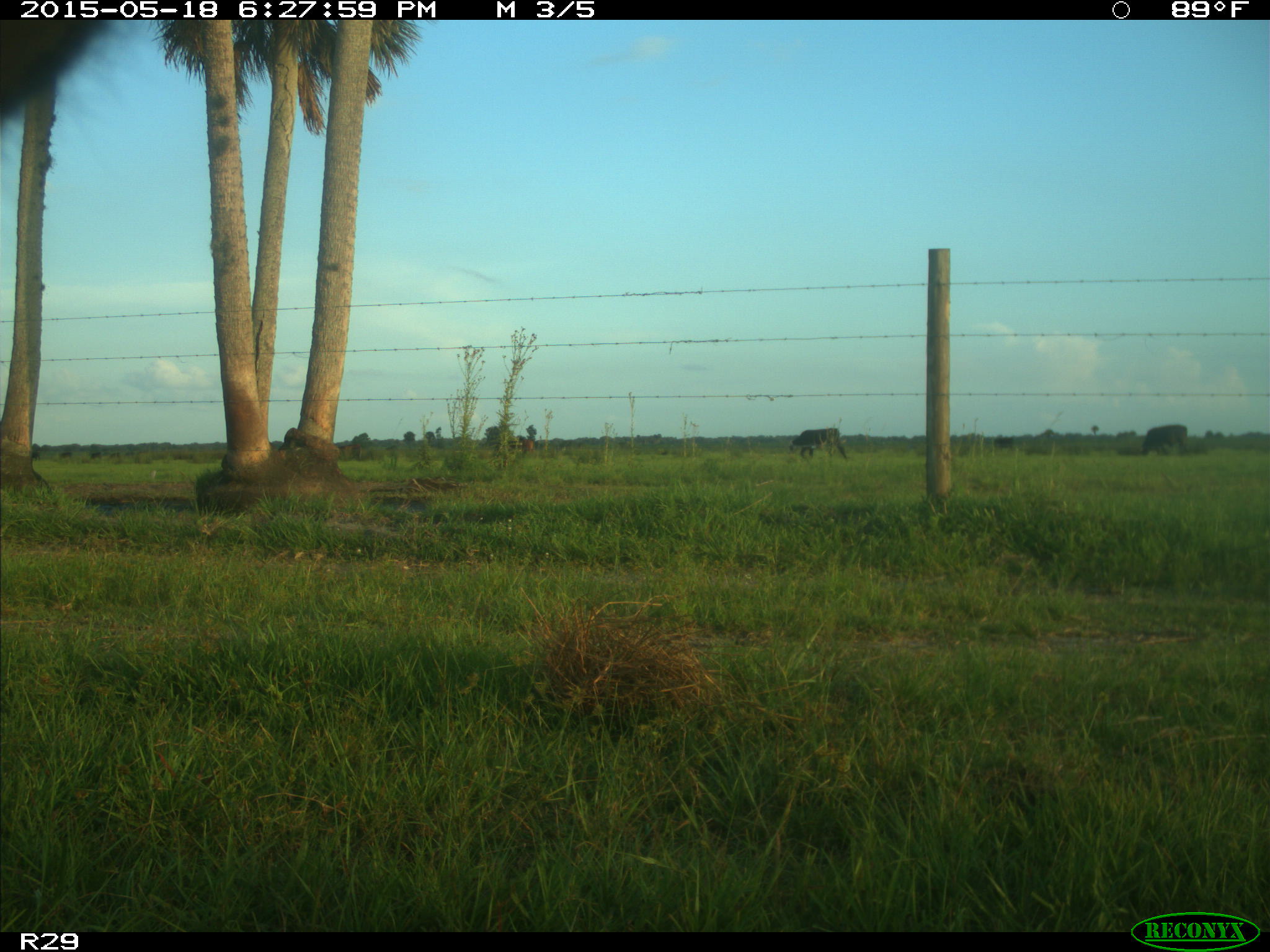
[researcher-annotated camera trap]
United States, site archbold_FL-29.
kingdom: Animalia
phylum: Chordata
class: Mammalia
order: Artiodactyla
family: Bovidae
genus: Bos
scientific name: Bos taurus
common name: domestic cow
Bos taurus (domestic cow).